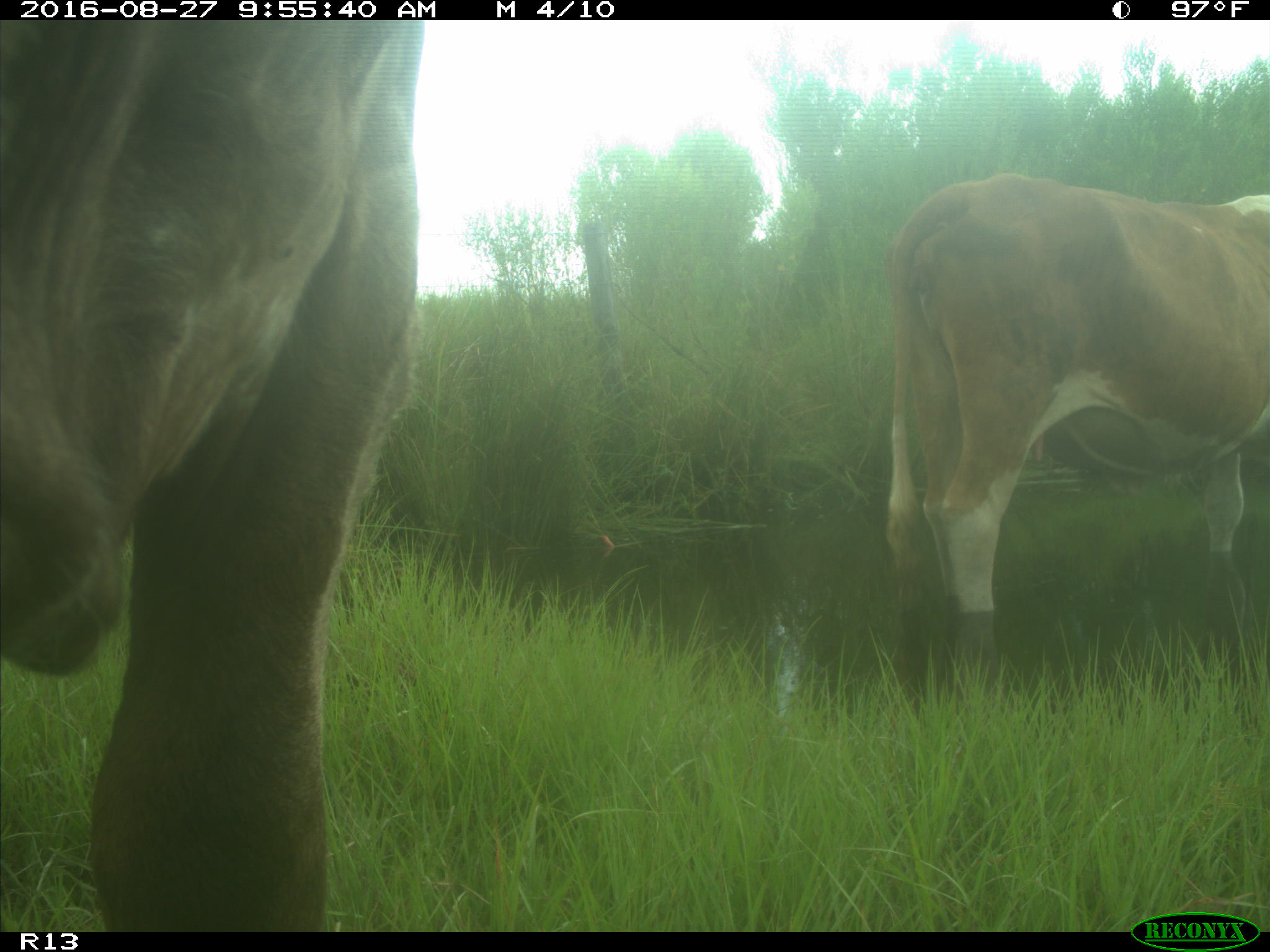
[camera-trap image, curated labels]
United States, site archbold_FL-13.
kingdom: Animalia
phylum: Chordata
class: Mammalia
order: Artiodactyla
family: Bovidae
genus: Bos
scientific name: Bos taurus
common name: domestic cow